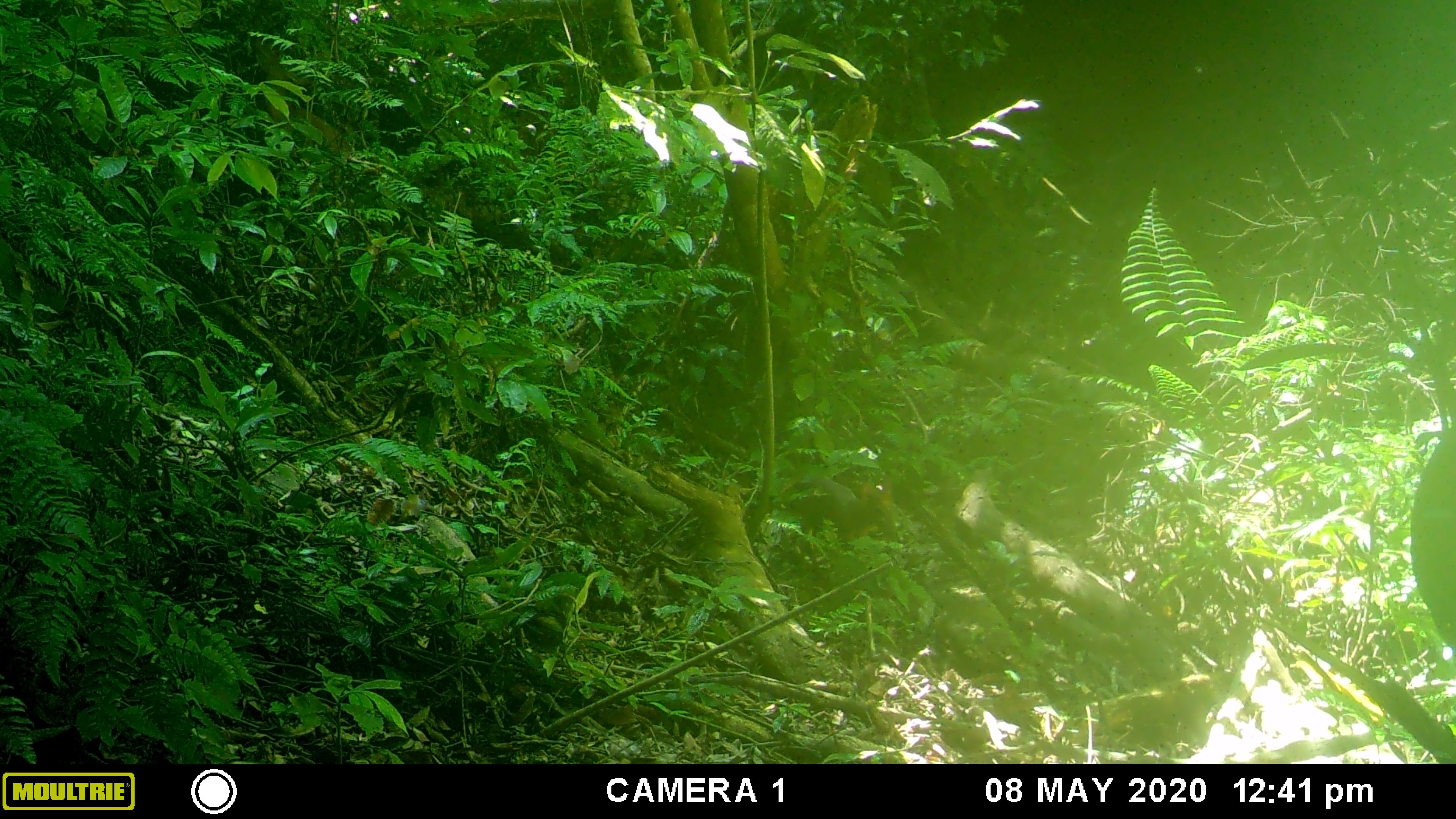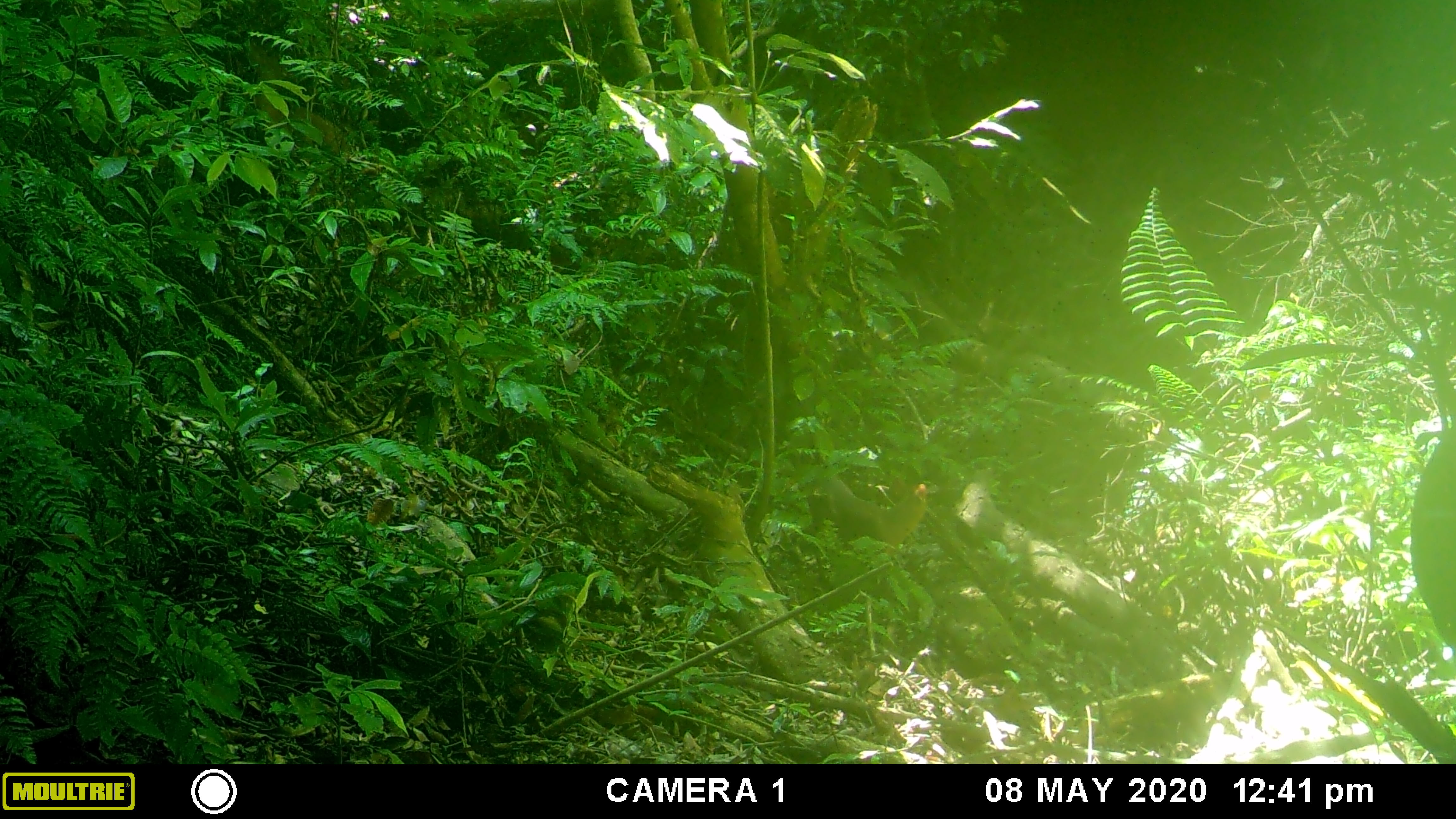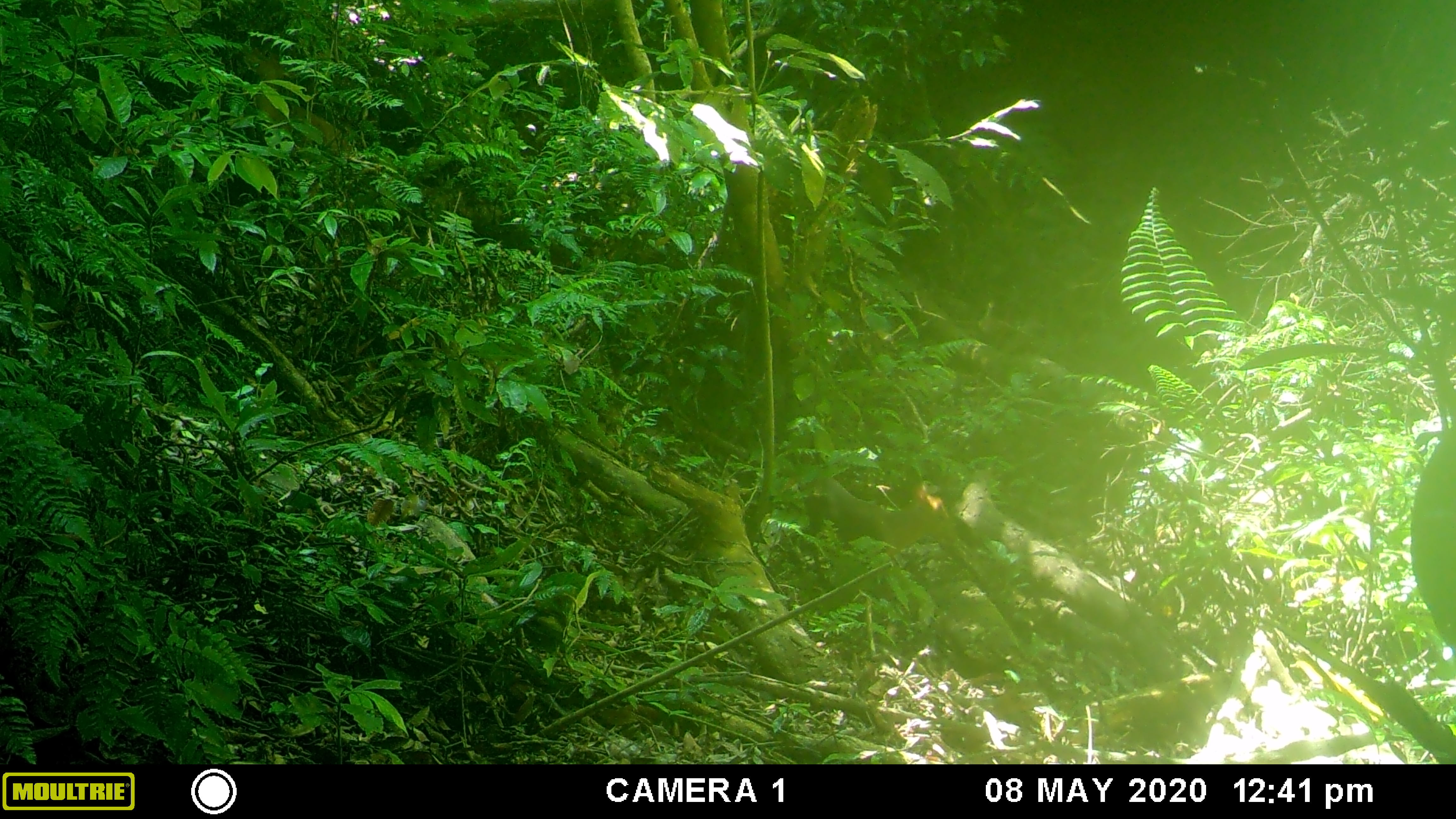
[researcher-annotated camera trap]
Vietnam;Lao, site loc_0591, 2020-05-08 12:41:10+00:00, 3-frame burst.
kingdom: Animalia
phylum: Chordata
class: Mammalia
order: Artiodactyla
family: Cervidae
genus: Muntiacus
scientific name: Muntiacus rooseveltorum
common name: roosevelt's muntjac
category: roosevelts muntjac group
Roosevelts muntjac group (roosevelt's muntjac) (Muntiacus rooseveltorum). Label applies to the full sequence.